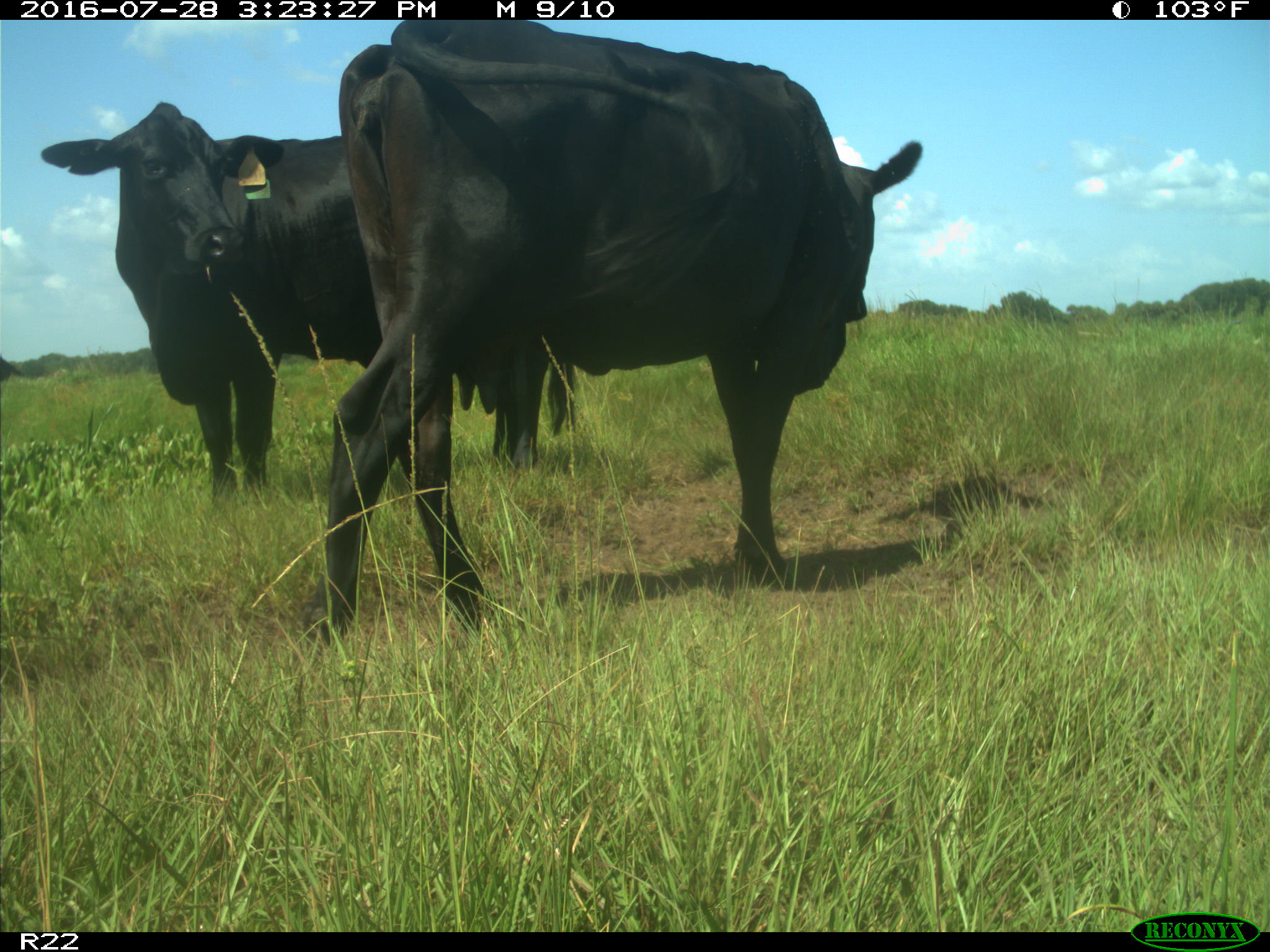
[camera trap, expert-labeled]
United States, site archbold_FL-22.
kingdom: Animalia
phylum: Chordata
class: Mammalia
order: Artiodactyla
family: Bovidae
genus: Bos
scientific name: Bos taurus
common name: domestic cow